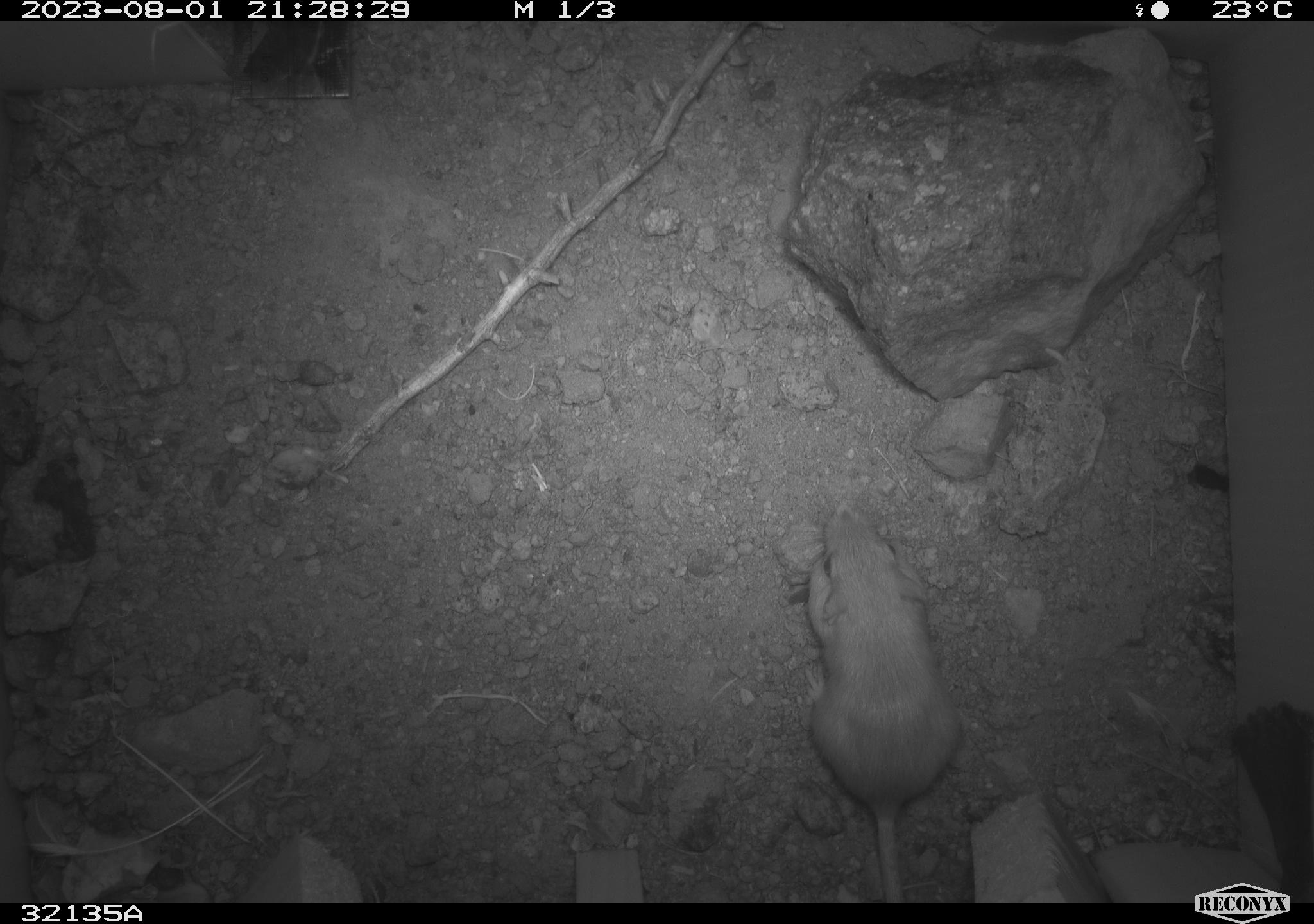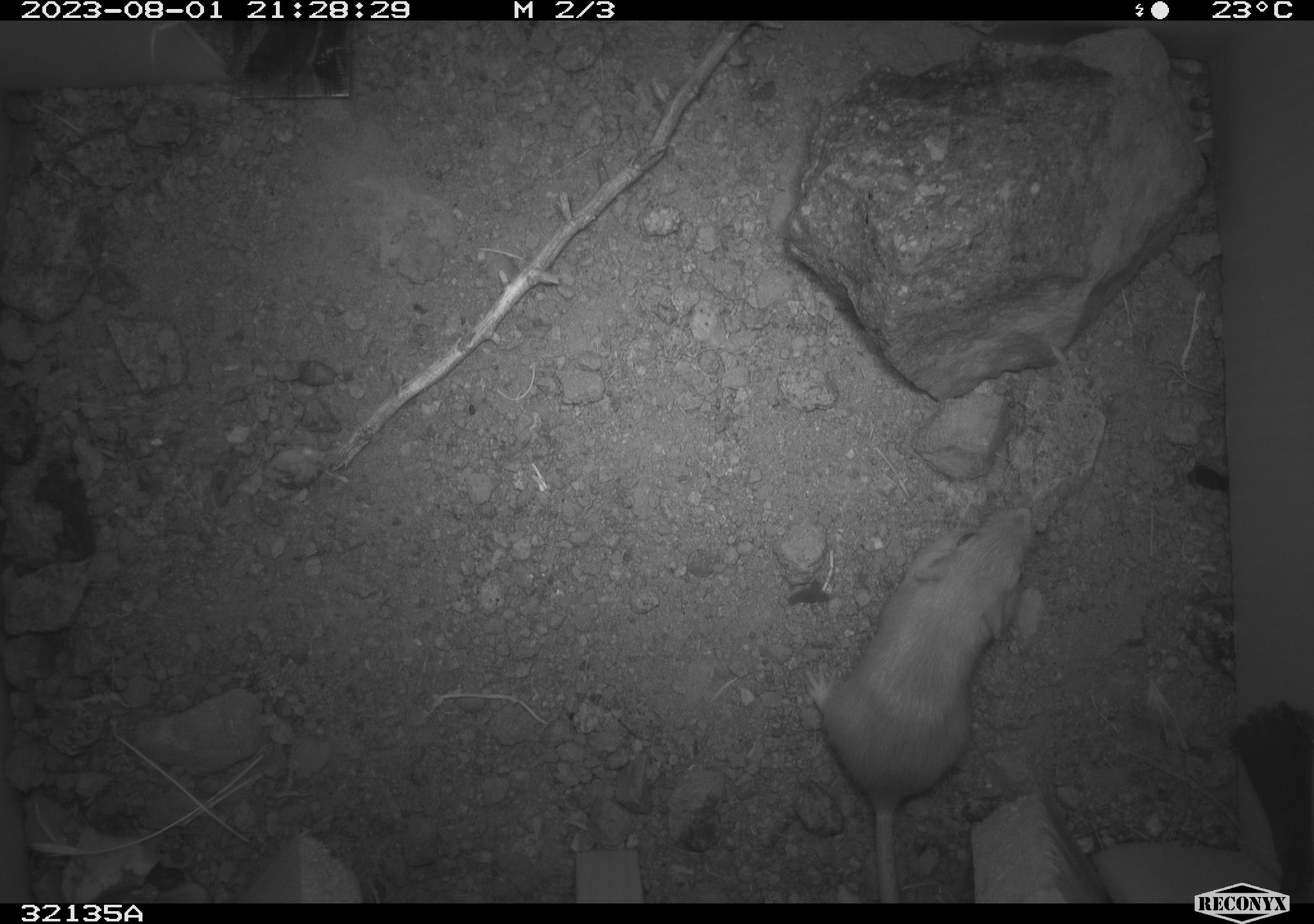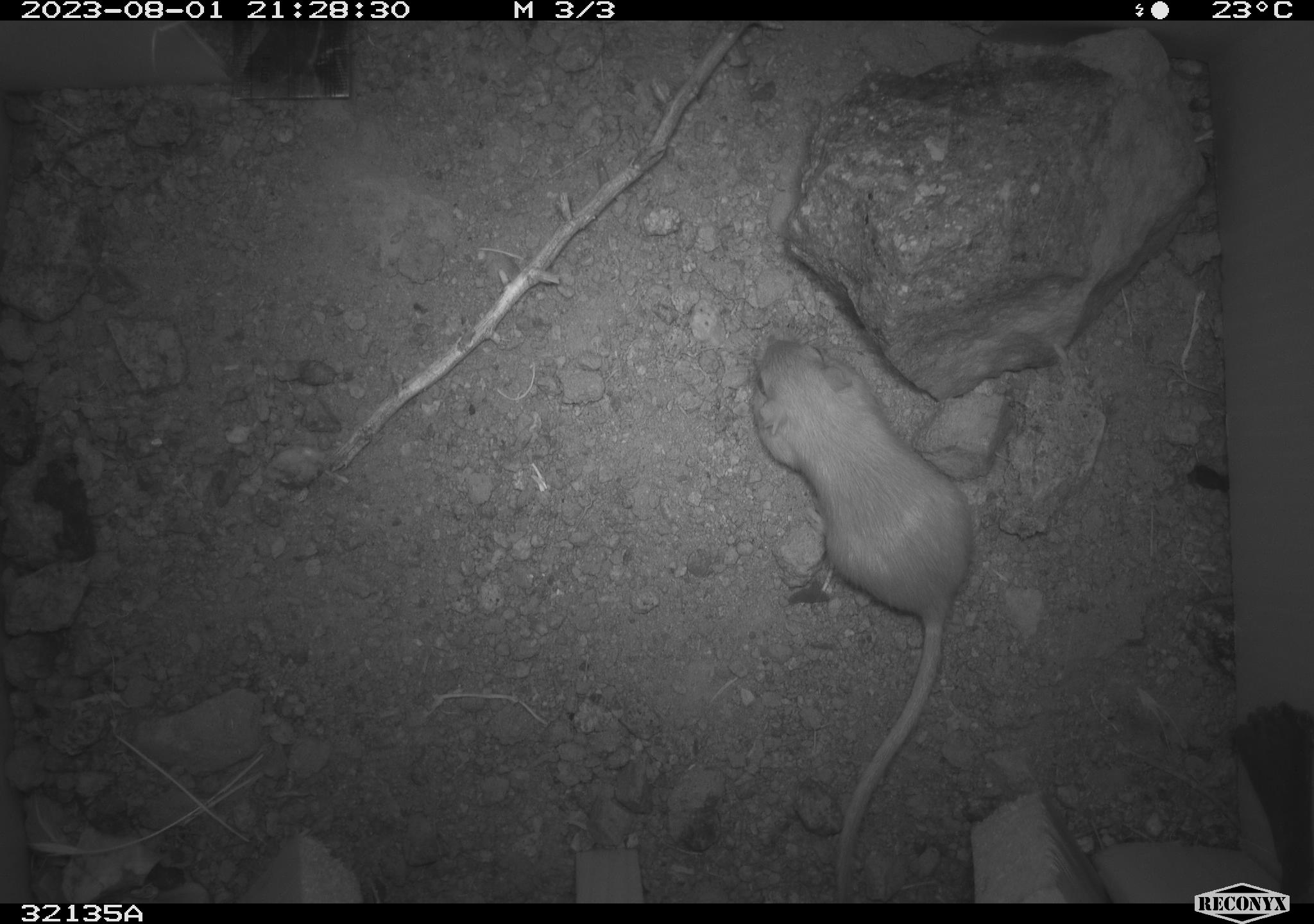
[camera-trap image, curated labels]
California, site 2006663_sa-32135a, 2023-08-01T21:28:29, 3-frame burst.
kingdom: Animalia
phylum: Chordata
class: Mammalia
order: Rodentia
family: Heteromyidae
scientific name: Heteromyidae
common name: kangaroo rats and pocket mice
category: heteromyidae family